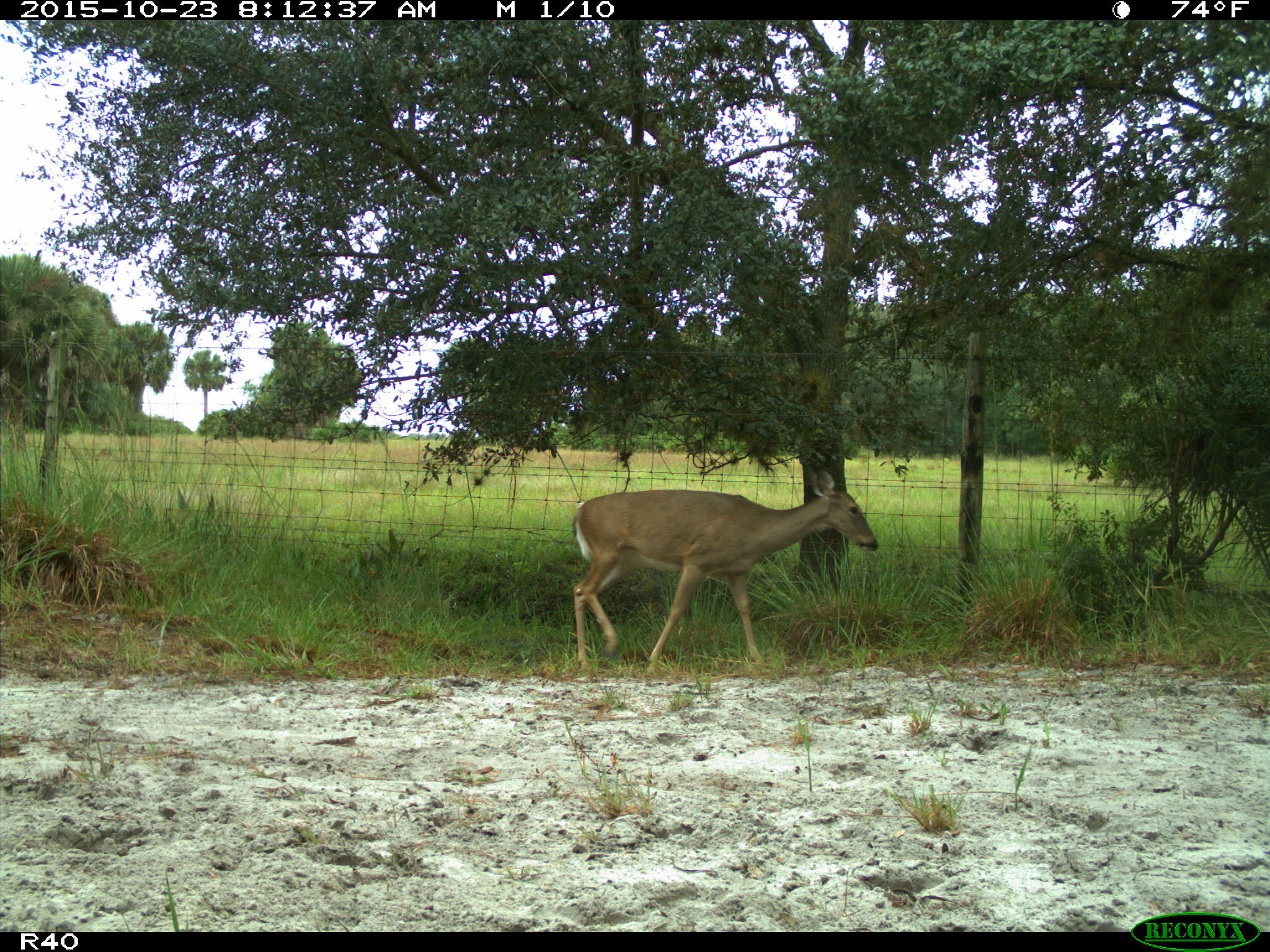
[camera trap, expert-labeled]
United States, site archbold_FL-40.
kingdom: Animalia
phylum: Chordata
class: Mammalia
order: Artiodactyla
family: Cervidae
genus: Odocoileus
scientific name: Odocoileus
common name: deer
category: unidentified deer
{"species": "unidentified deer (deer) (Odocoileus)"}